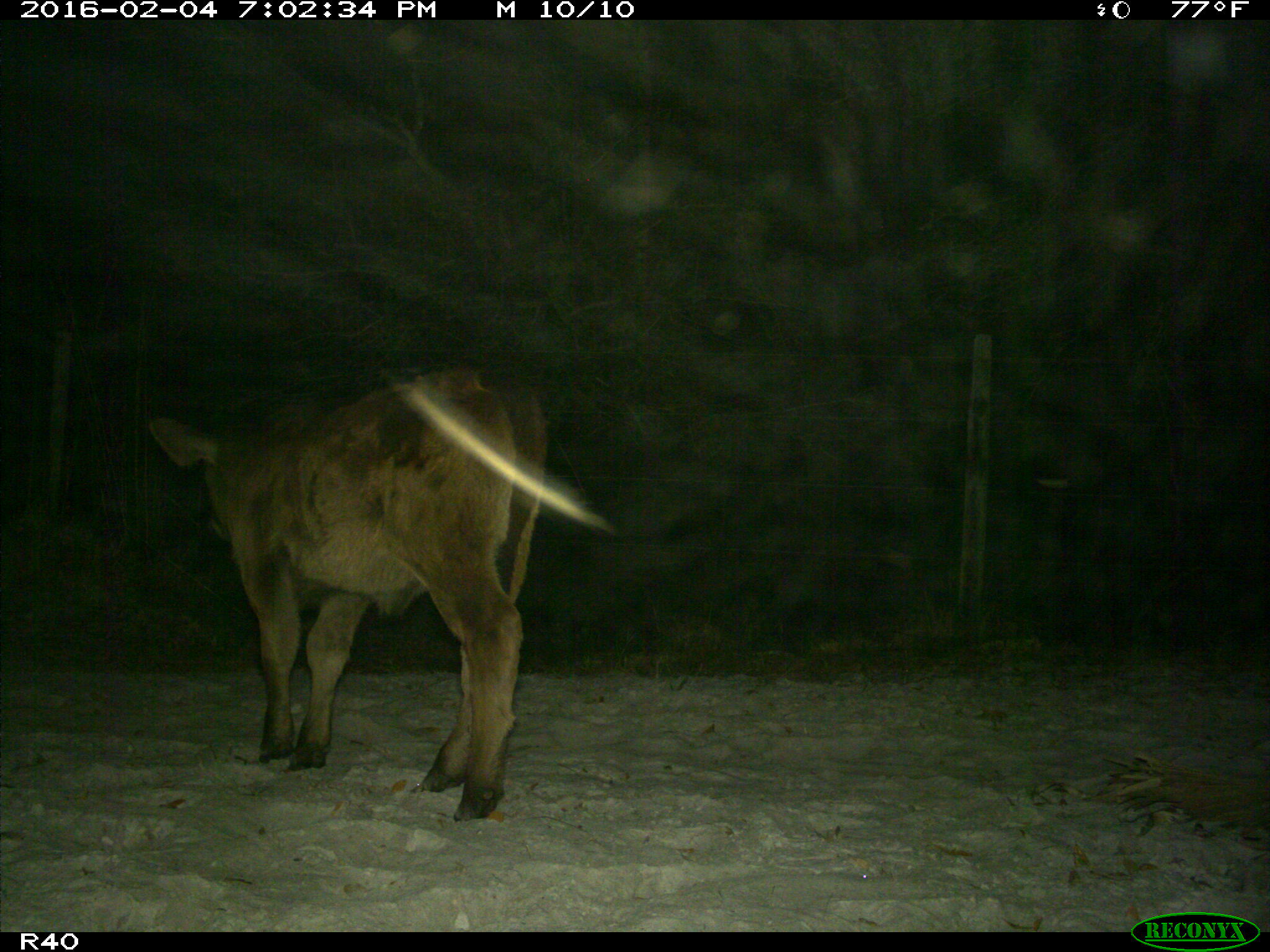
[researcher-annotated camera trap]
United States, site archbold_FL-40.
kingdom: Animalia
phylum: Chordata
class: Mammalia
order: Artiodactyla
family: Bovidae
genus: Bos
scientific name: Bos taurus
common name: domestic cow